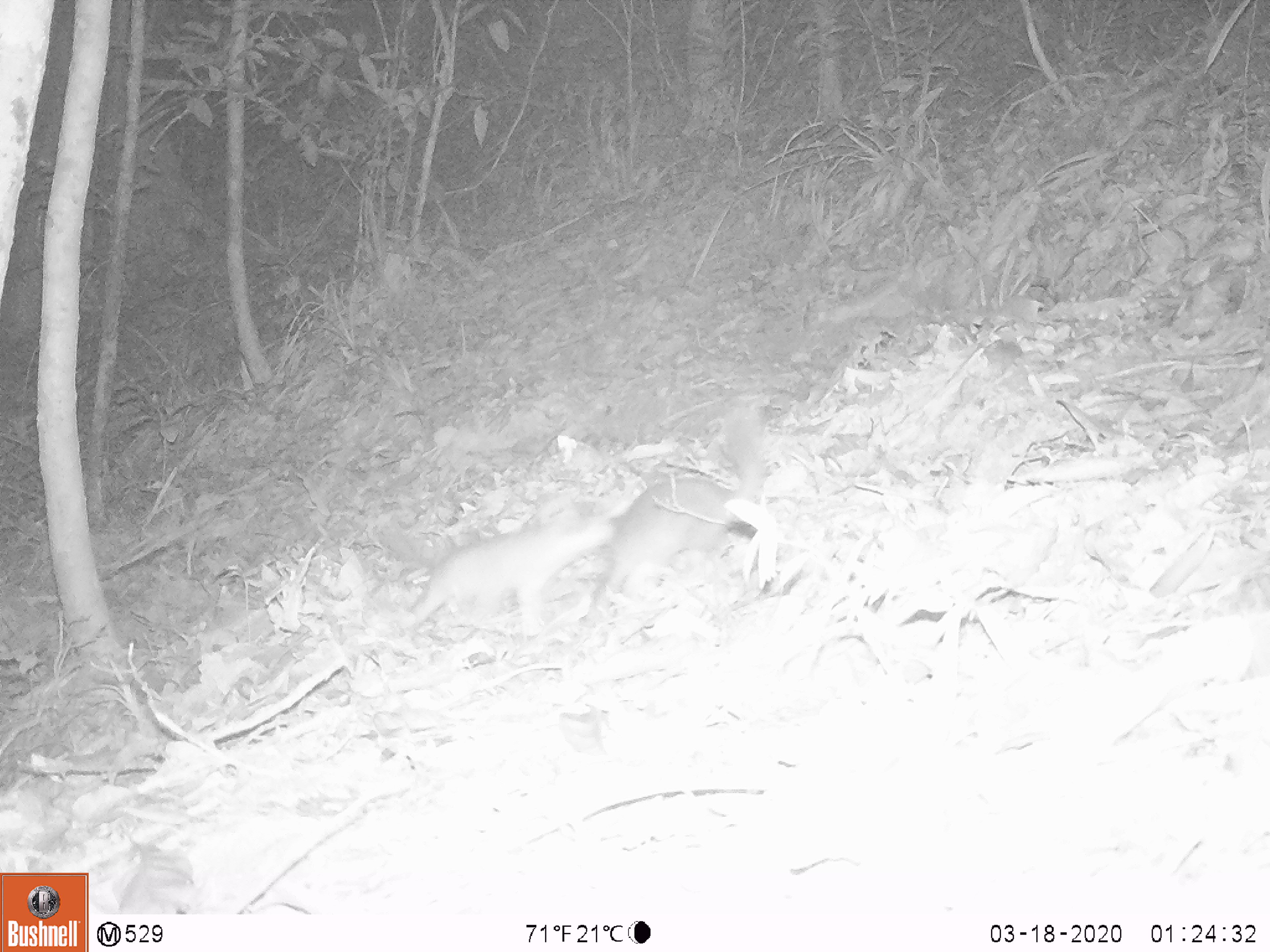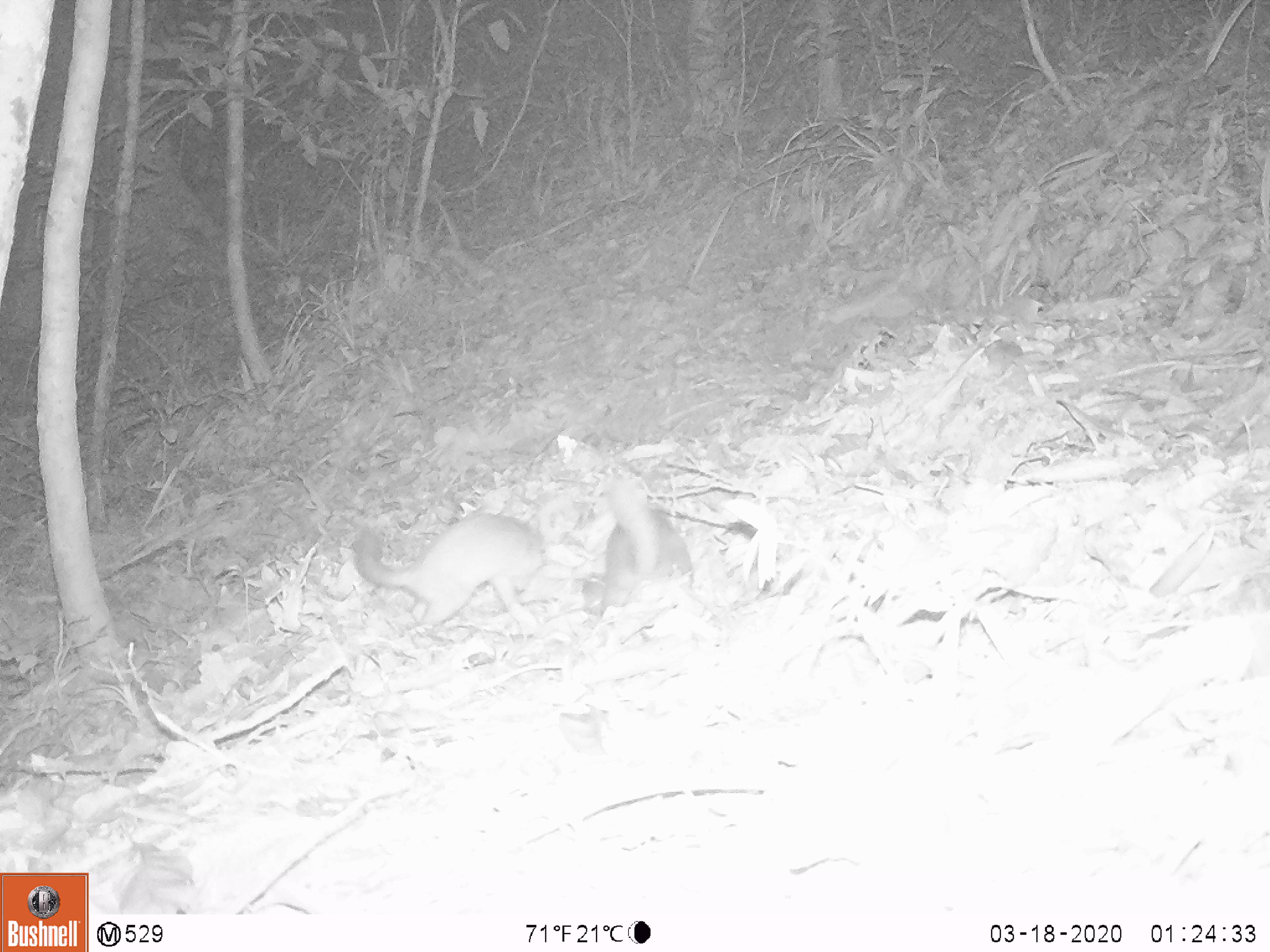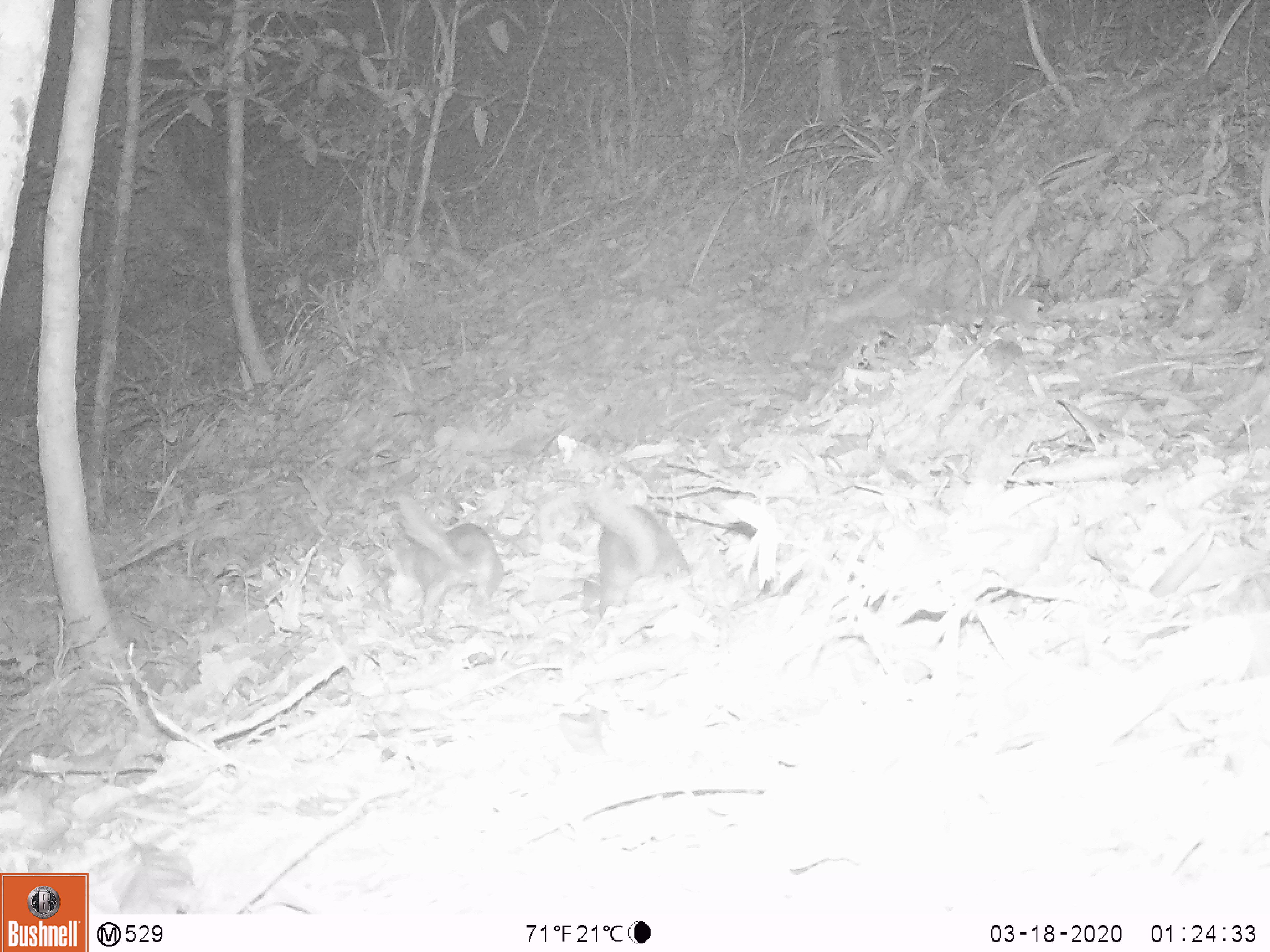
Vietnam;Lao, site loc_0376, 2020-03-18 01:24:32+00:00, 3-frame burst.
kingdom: Animalia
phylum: Chordata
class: Mammalia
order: Carnivora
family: Mustelidae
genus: Melogale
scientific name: Melogale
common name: ferret badger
Ferret badger (Melogale). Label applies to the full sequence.